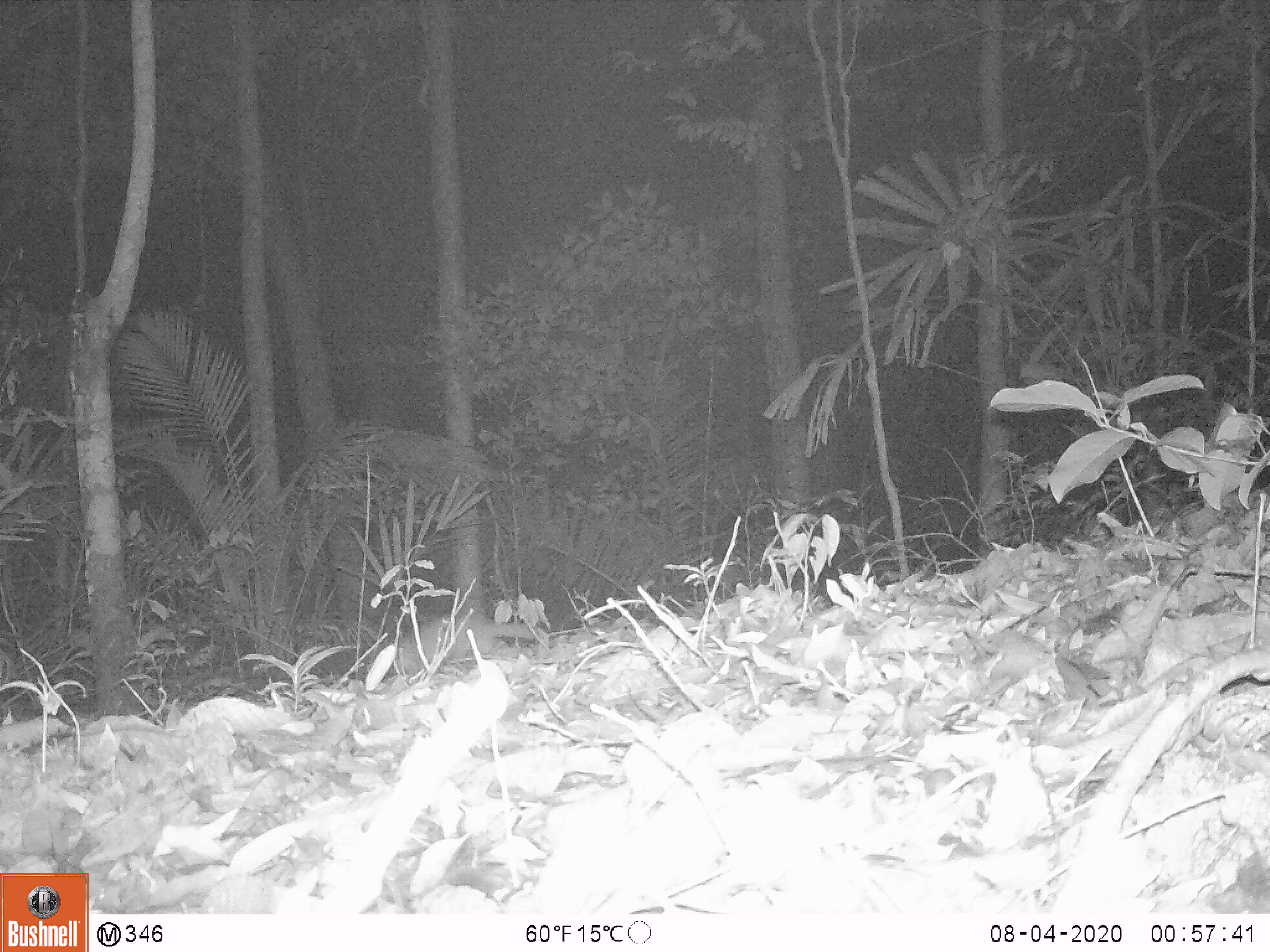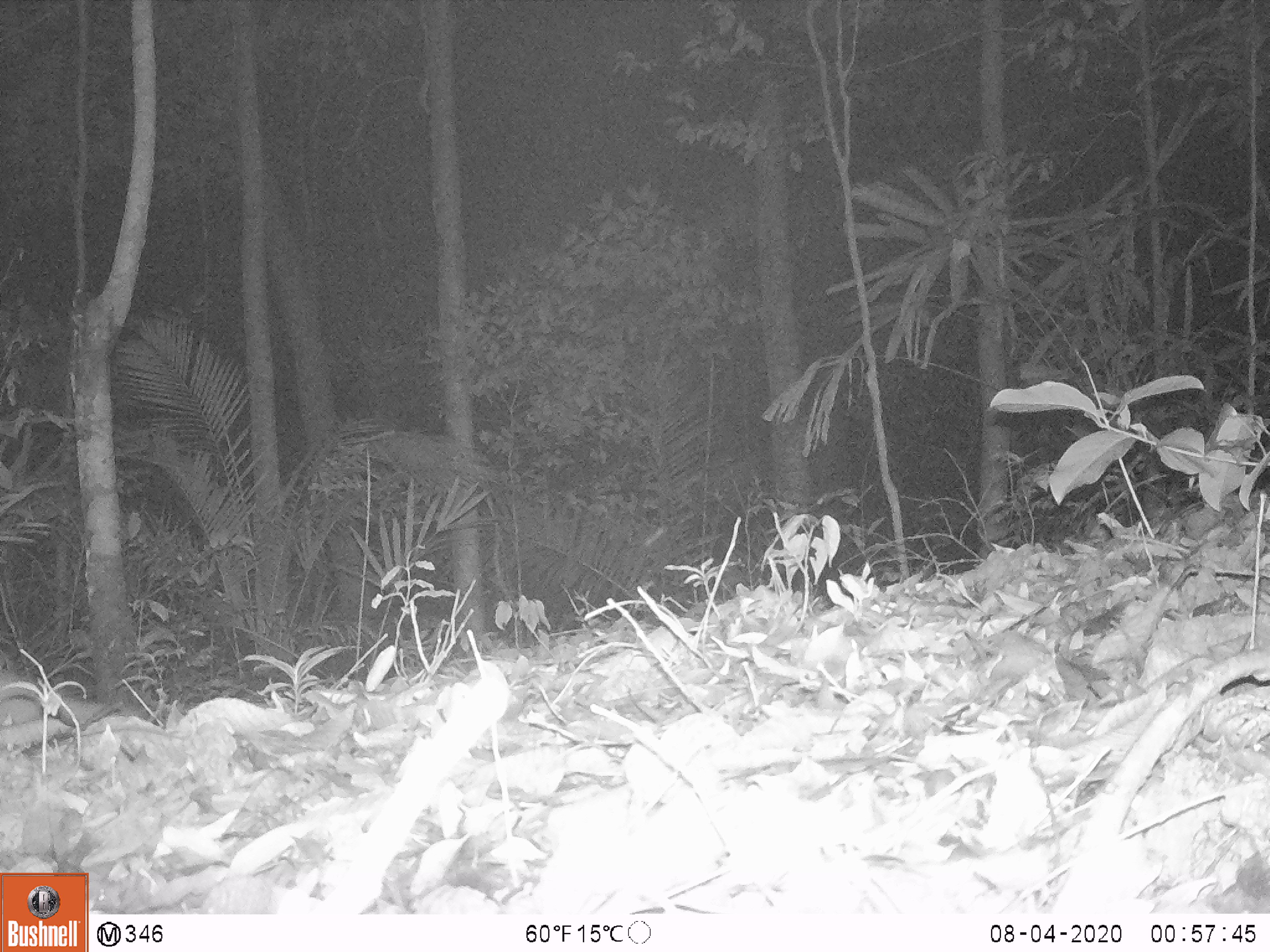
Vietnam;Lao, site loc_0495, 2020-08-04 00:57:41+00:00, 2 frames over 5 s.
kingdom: Animalia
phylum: Chordata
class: Mammalia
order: Carnivora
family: Mustelidae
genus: Melogale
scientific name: Melogale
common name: ferret badger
Ferret badger (Melogale). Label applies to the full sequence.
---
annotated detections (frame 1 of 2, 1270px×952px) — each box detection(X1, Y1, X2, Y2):
ferret badger: detection(391, 612, 530, 674)